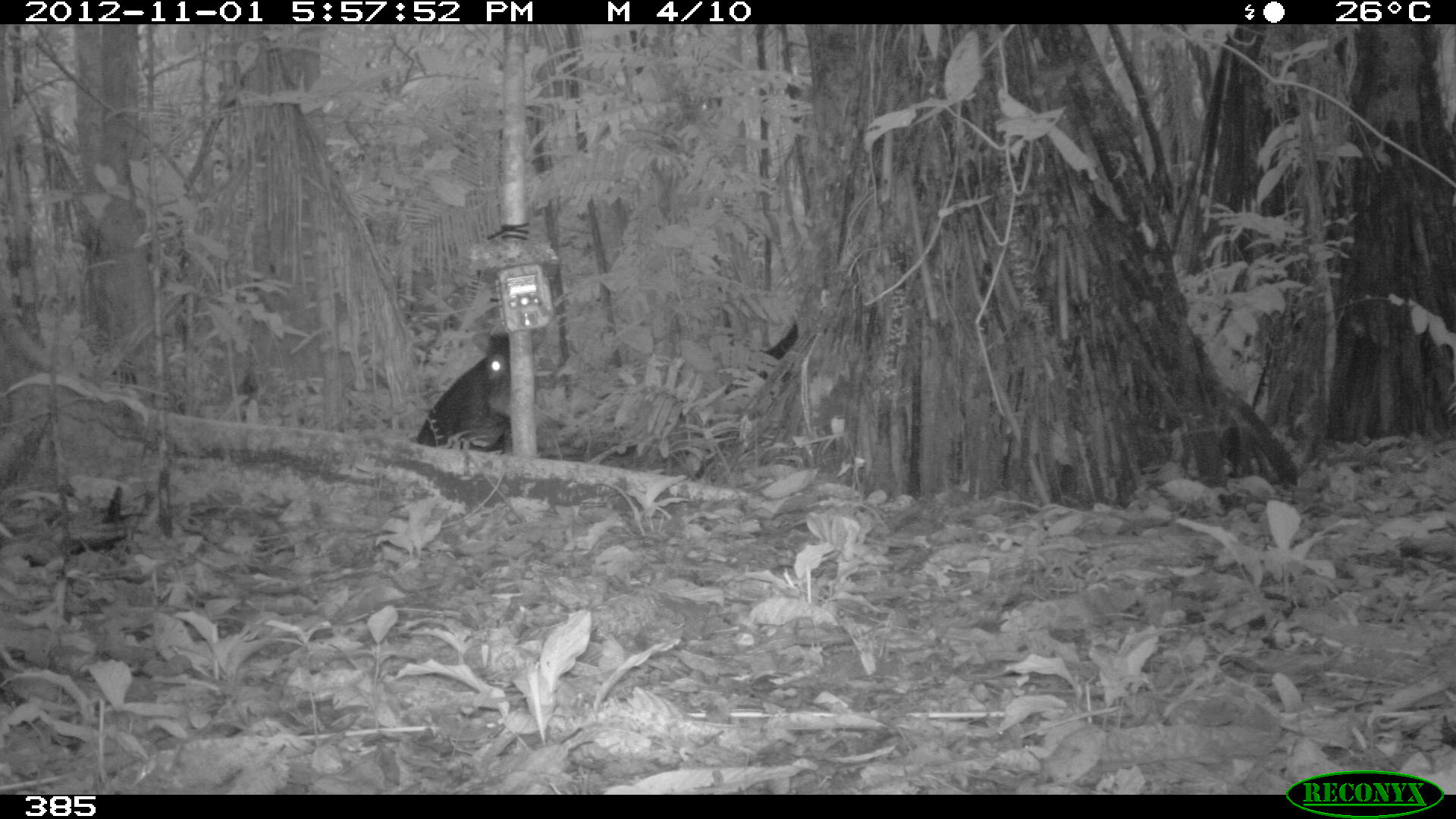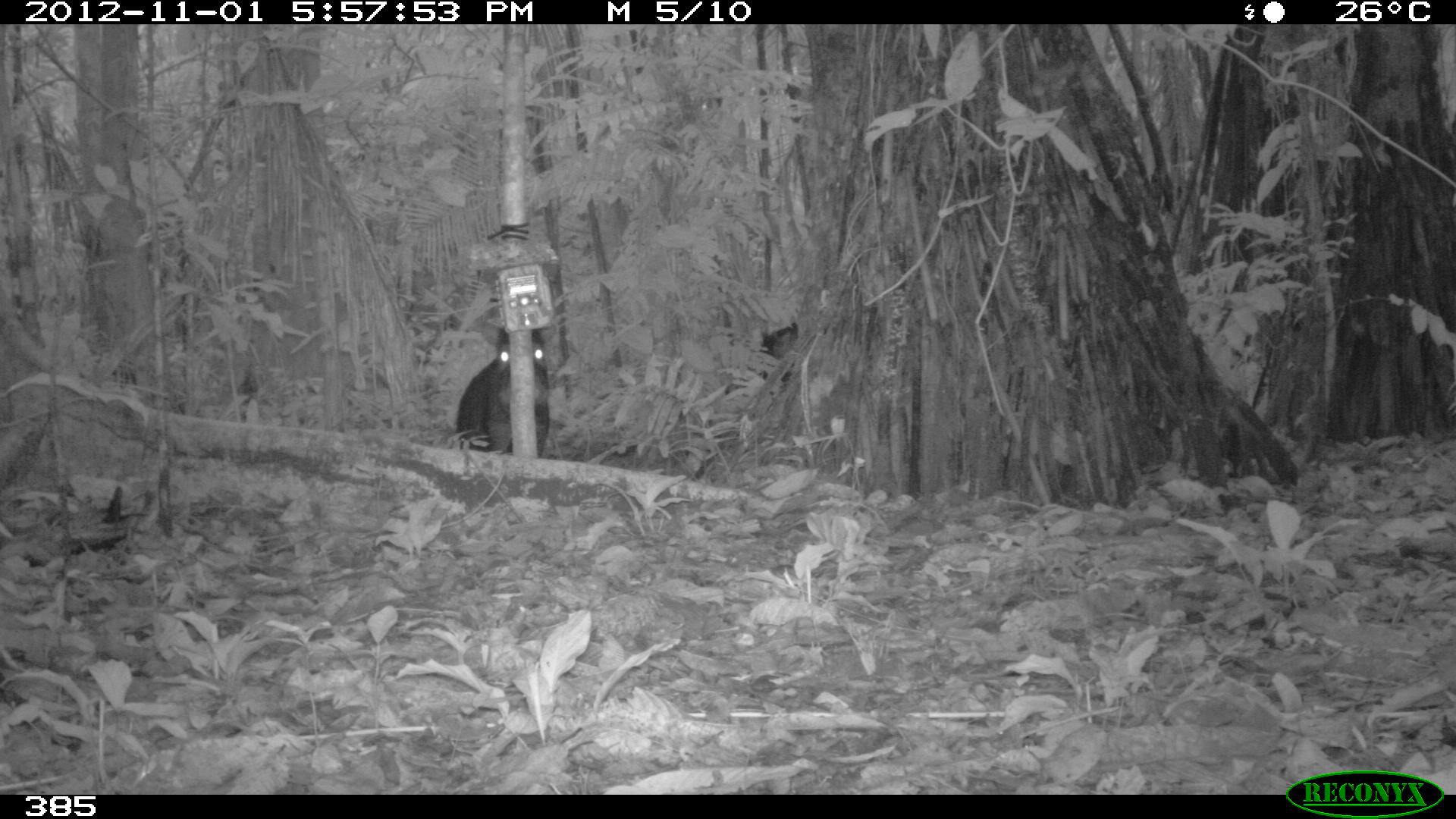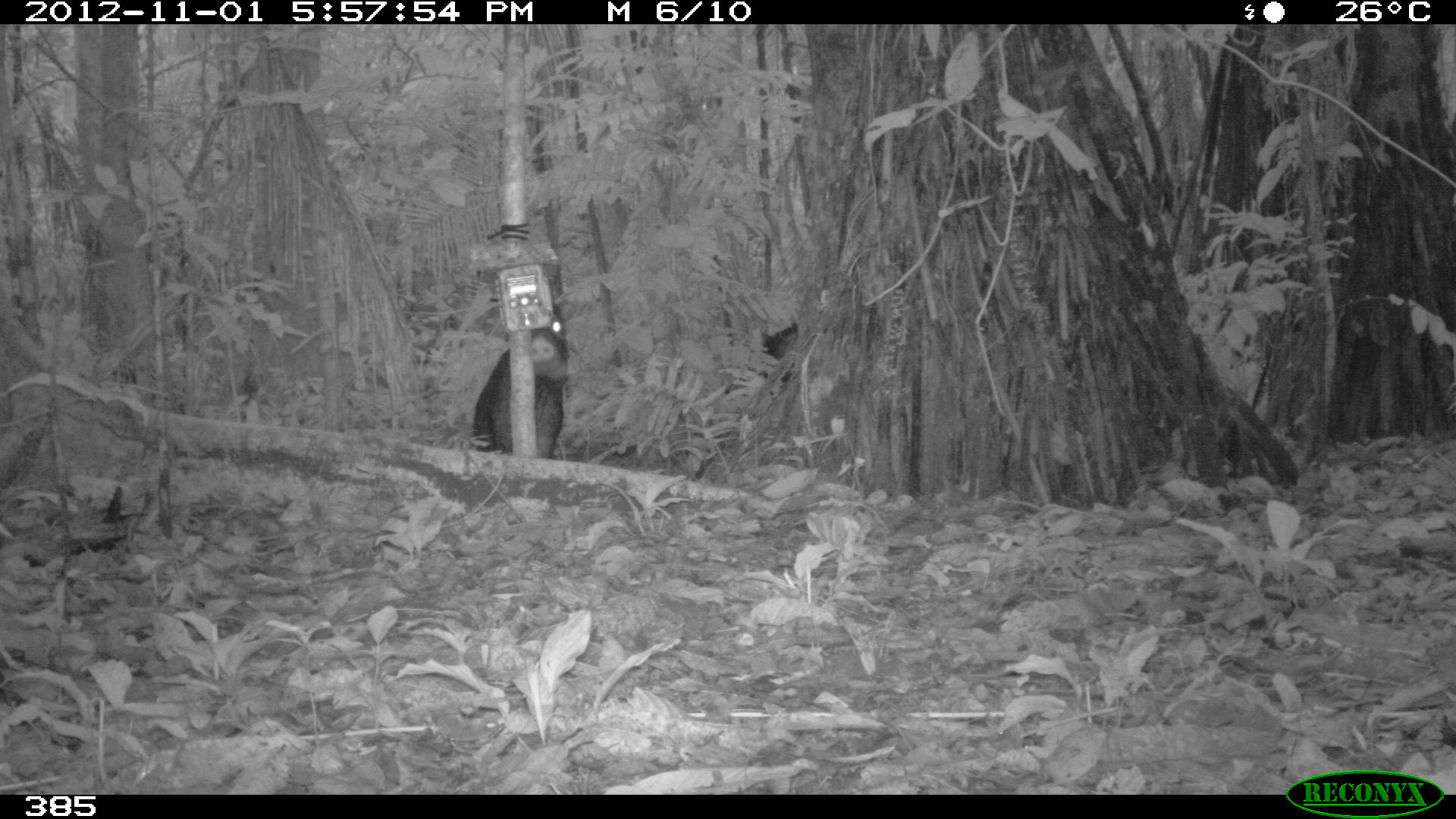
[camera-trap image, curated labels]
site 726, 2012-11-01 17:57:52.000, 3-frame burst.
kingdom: Animalia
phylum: Chordata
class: Mammalia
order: Artiodactyla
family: Tayassuidae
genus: Tayassu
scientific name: Tayassu pecari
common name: white-lipped peccary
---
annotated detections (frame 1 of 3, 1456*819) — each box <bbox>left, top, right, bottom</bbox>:
tayassu pecari: <bbox>414, 332, 511, 455</bbox>; <bbox>754, 325, 800, 377</bbox>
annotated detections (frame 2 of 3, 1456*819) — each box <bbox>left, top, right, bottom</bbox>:
tayassu pecari: <bbox>453, 322, 553, 459</bbox>; <bbox>753, 319, 801, 383</bbox>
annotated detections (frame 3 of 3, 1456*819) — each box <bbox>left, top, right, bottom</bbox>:
tayassu pecari: <bbox>468, 294, 572, 460</bbox>; <bbox>757, 324, 802, 385</bbox>